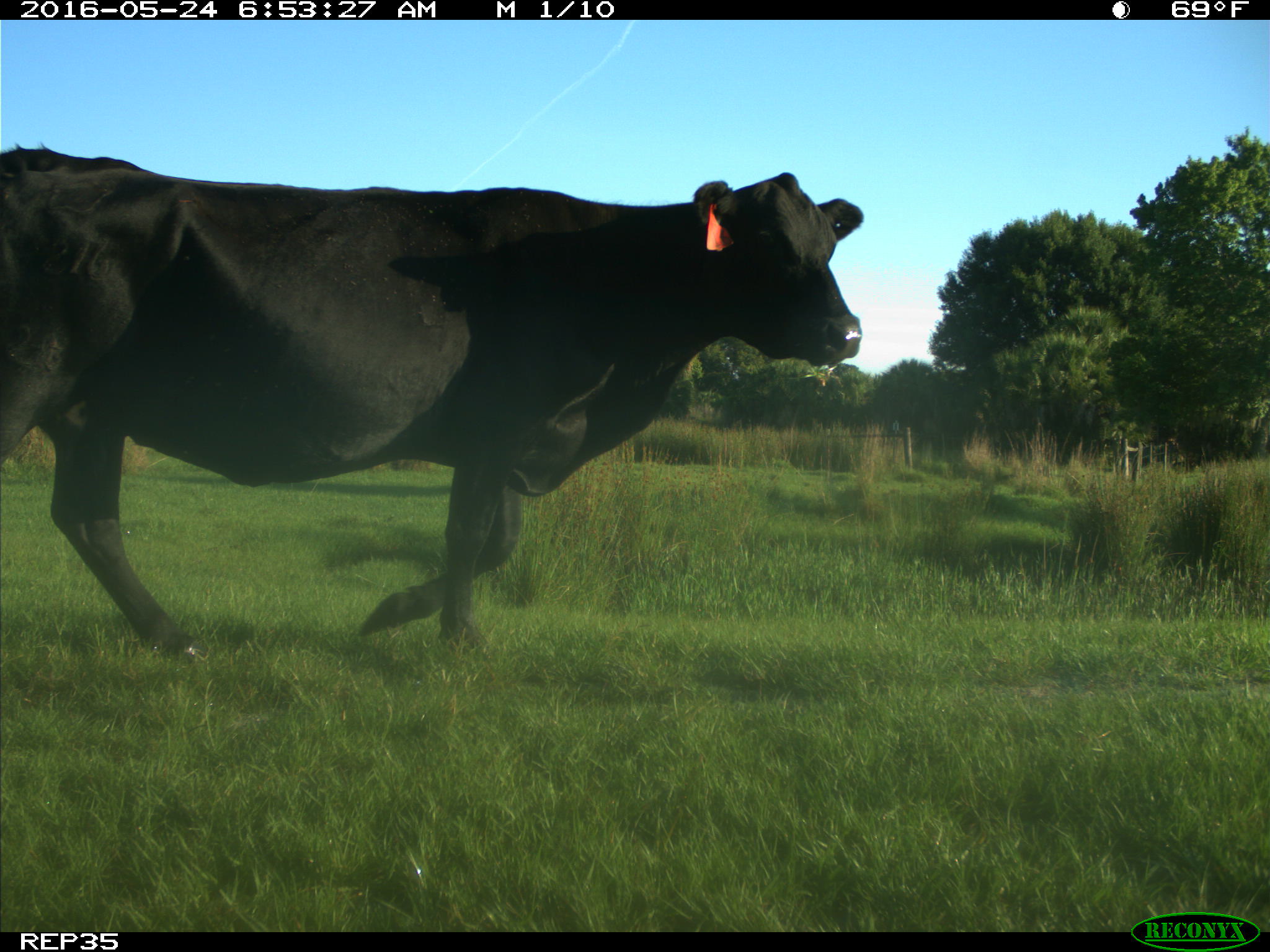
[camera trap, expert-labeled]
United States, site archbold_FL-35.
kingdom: Animalia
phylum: Chordata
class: Mammalia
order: Artiodactyla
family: Bovidae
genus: Bos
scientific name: Bos taurus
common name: domestic cow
Bos taurus (domestic cow).